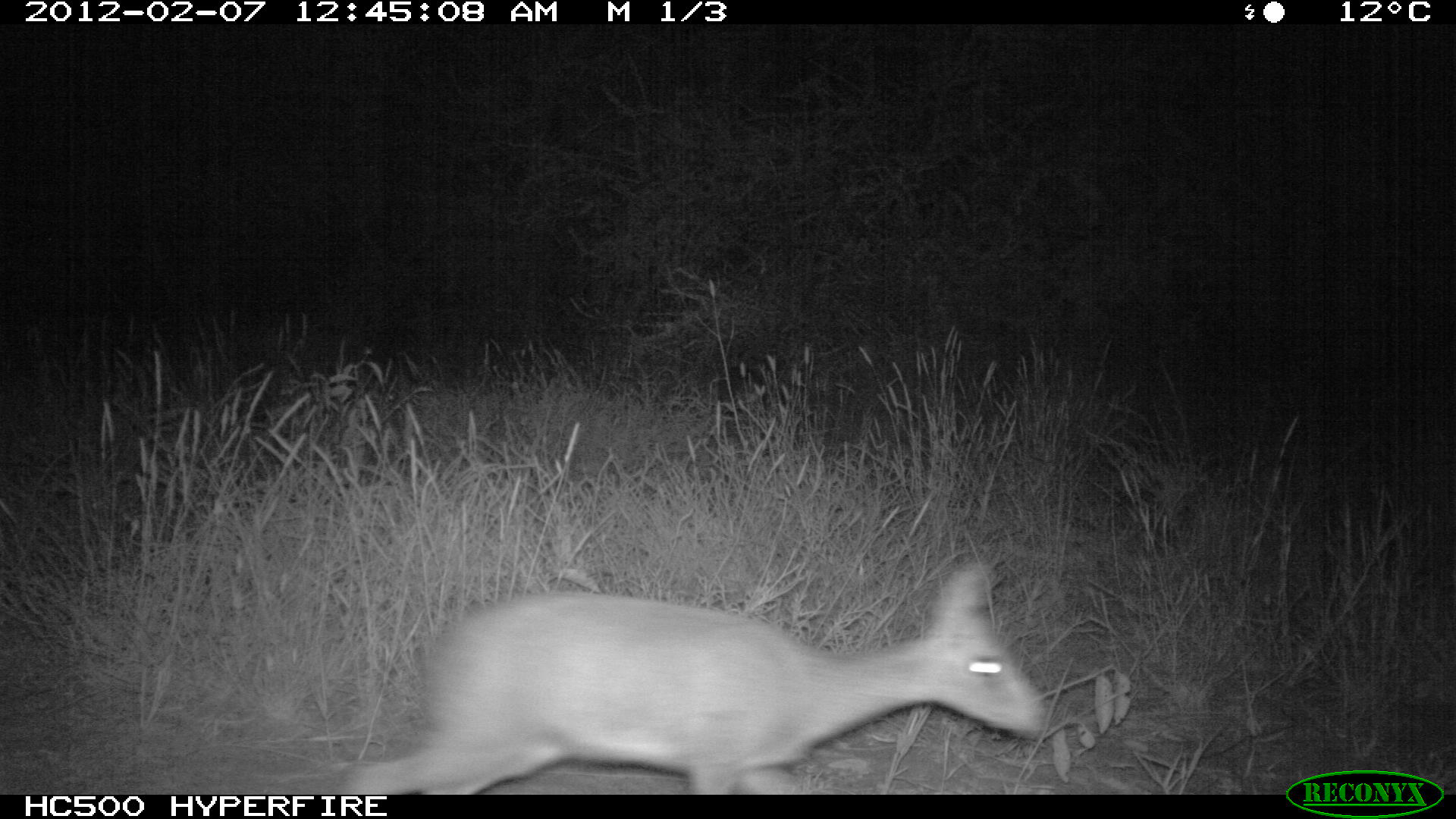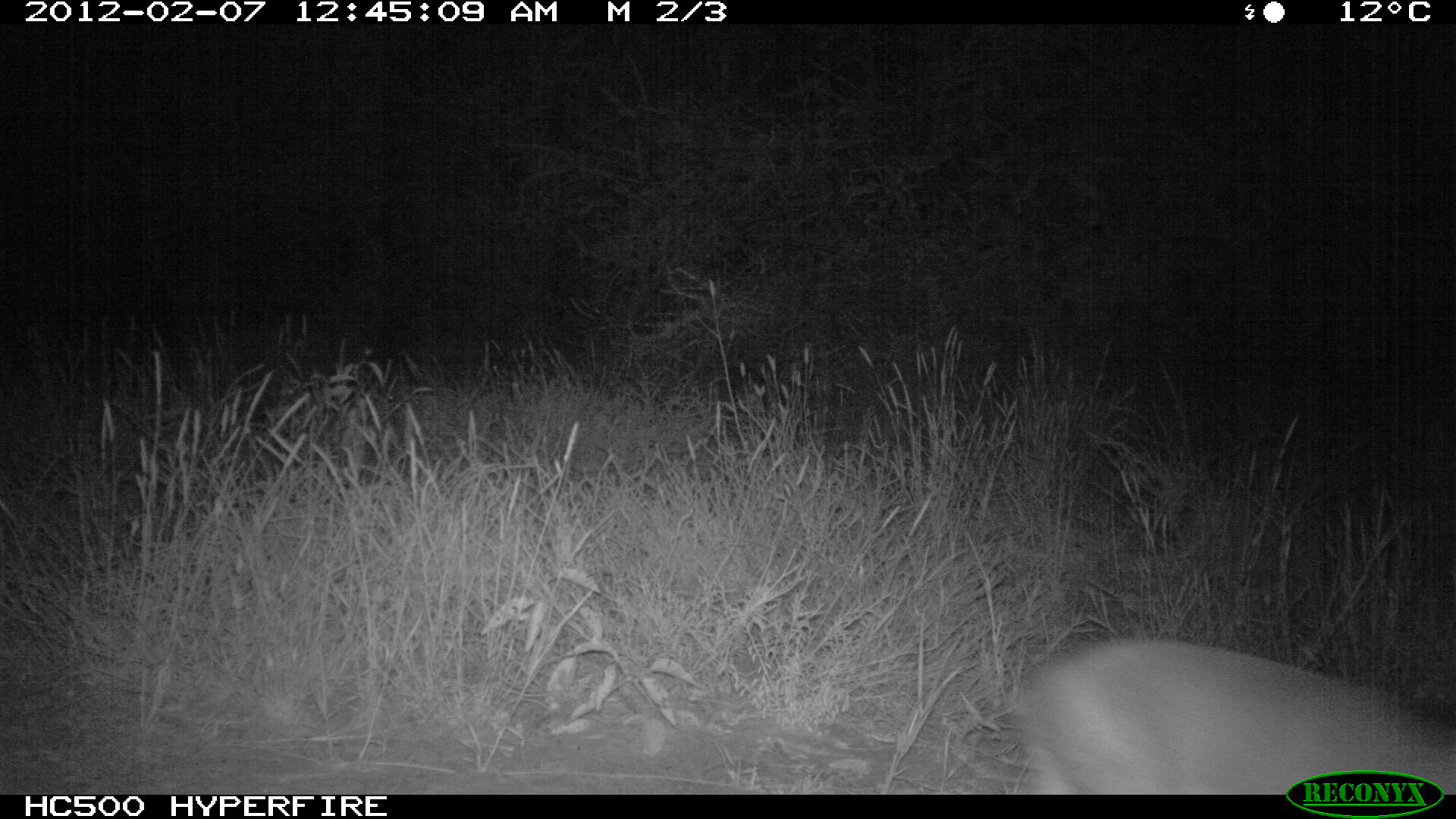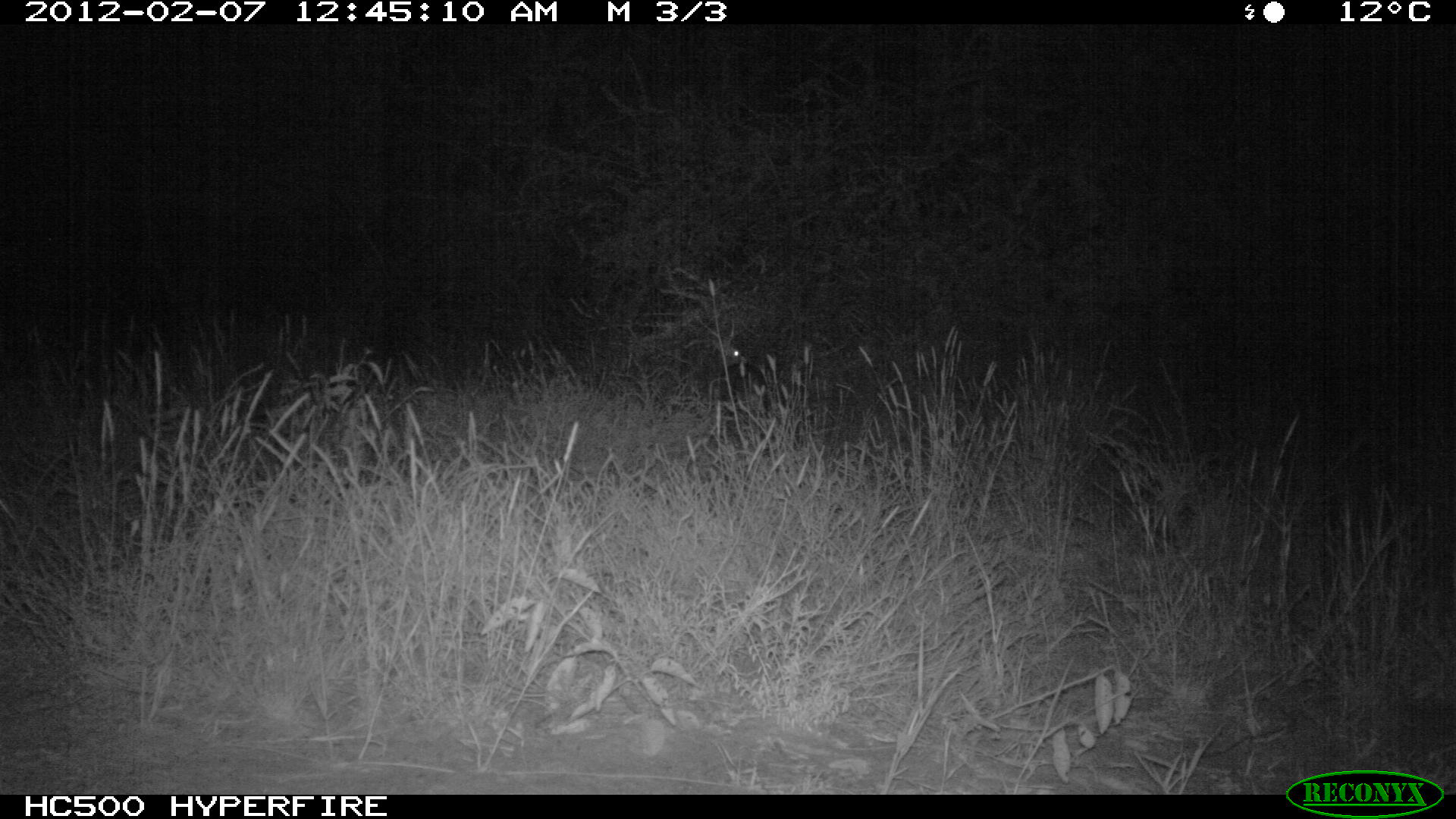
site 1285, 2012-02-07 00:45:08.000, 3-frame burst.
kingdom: Animalia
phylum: Chordata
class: Mammalia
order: Artiodactyla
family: Bovidae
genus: Madoqua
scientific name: Madoqua guentheri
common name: günther's dik-dik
Madoqua guentheri (günther's dik-dik), count 1.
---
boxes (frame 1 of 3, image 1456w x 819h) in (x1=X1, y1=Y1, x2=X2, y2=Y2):
madoqua guentheri: (x1=342, y1=555, x2=1055, y2=795)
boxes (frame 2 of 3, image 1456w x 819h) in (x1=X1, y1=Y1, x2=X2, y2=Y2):
madoqua guentheri: (x1=1008, y1=629, x2=1456, y2=791)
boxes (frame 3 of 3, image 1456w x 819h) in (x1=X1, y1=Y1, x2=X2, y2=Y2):
madoqua guentheri: (x1=690, y1=335, x2=745, y2=388)